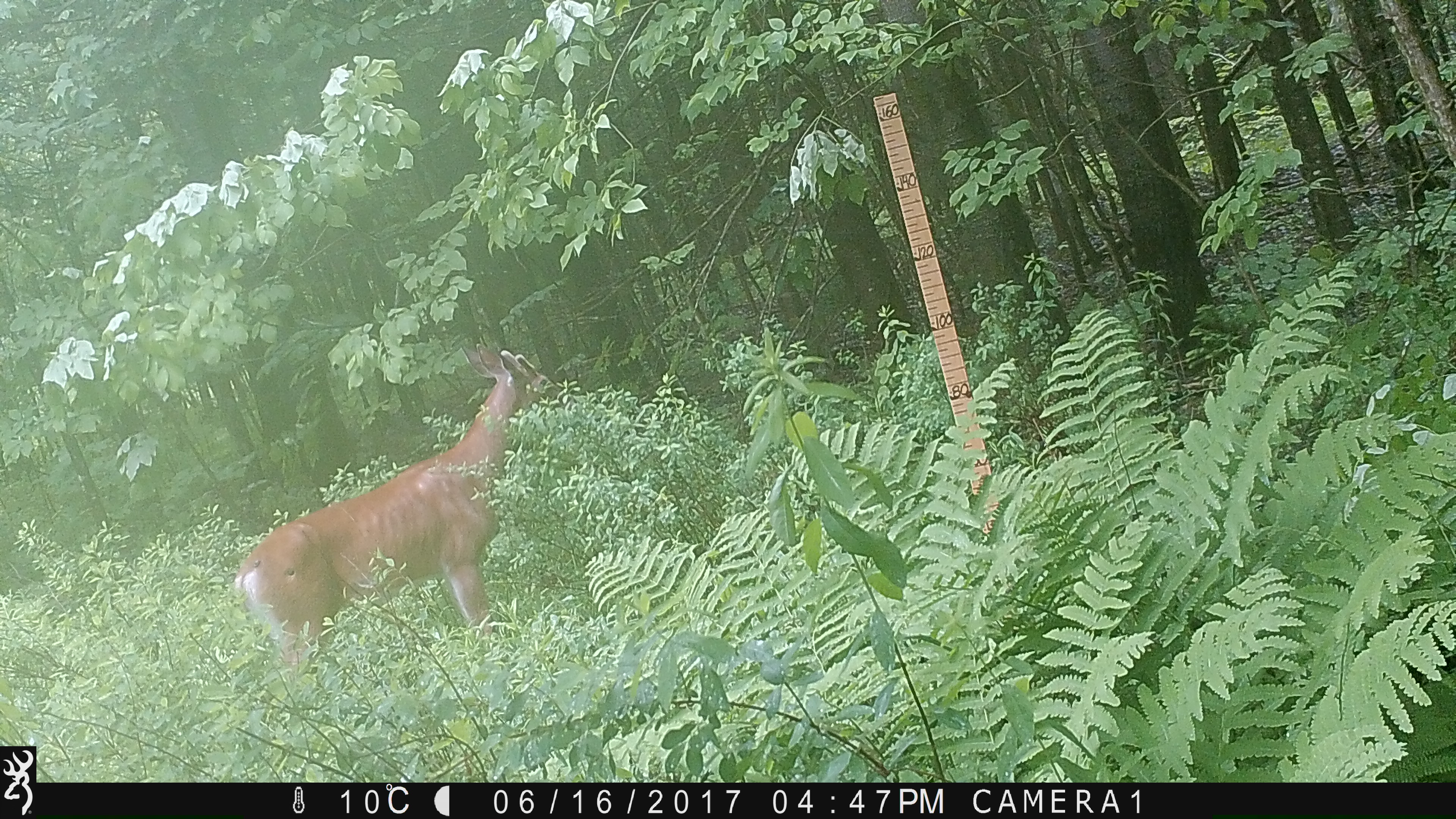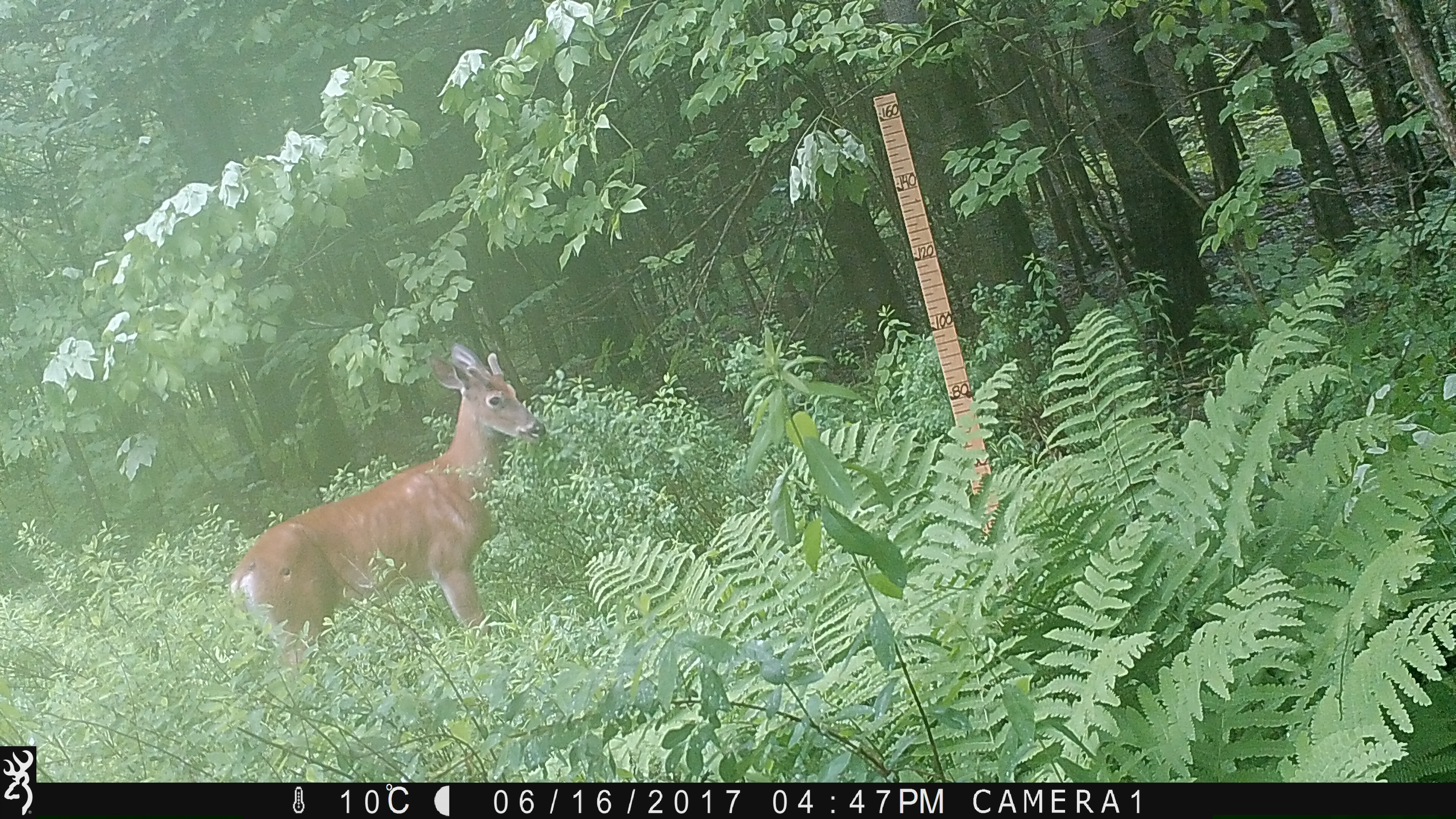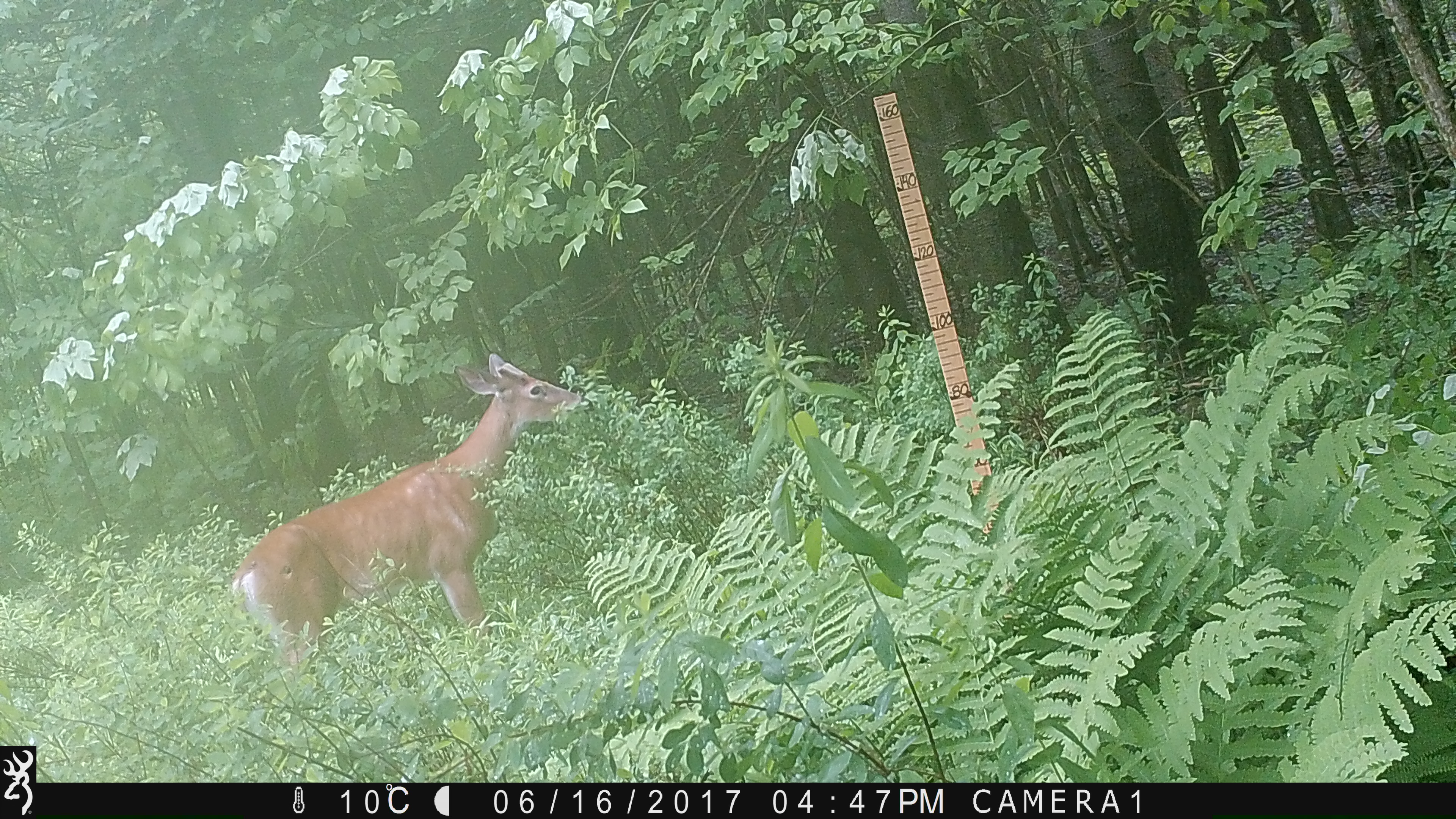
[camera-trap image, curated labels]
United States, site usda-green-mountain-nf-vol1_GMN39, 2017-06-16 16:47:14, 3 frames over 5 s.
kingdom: Animalia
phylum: Chordata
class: Mammalia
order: Artiodactyla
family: Cervidae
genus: Odocoileus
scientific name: Odocoileus virginianus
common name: white-tailed deer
White-tailed deer (Odocoileus virginianus).